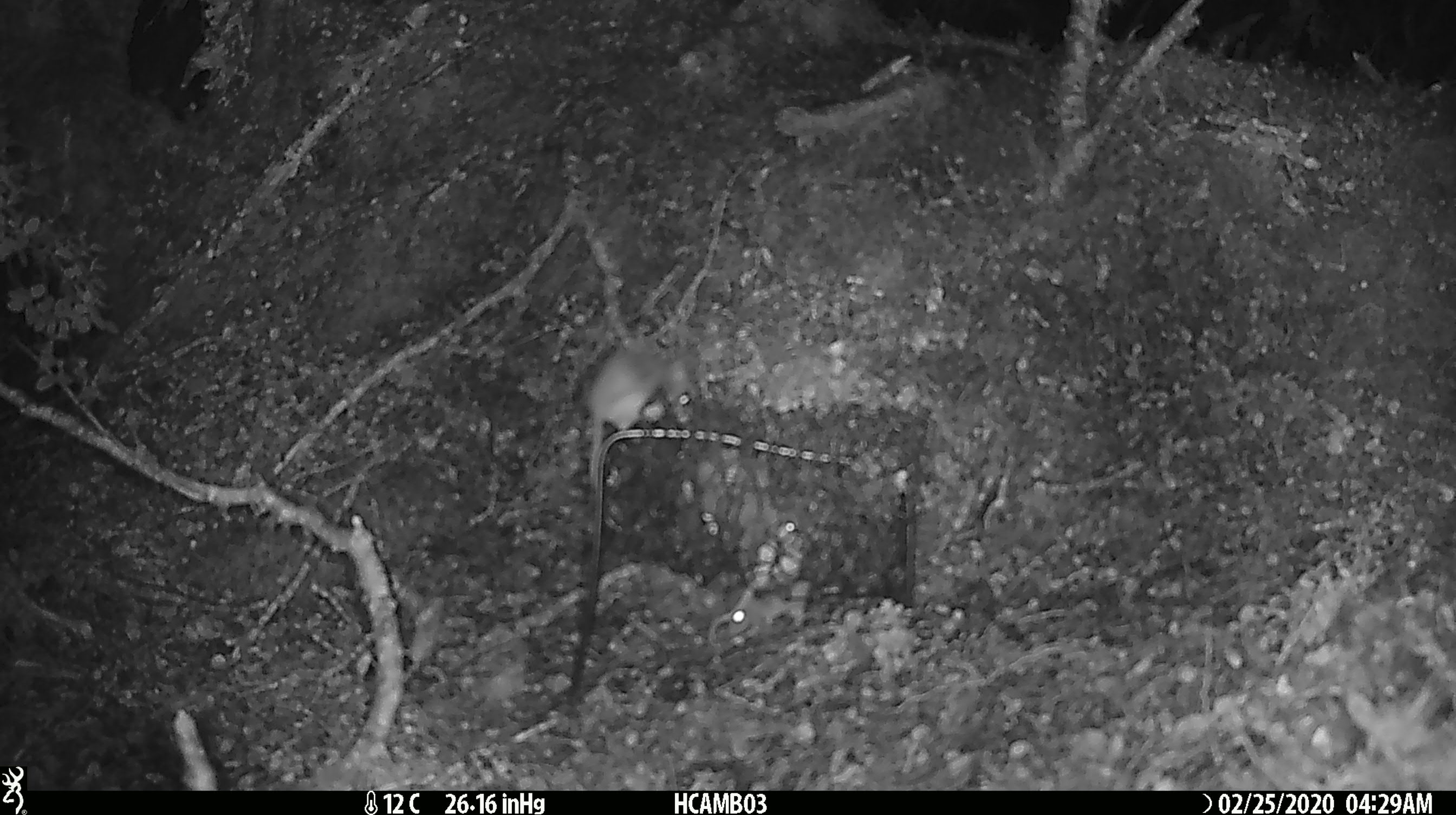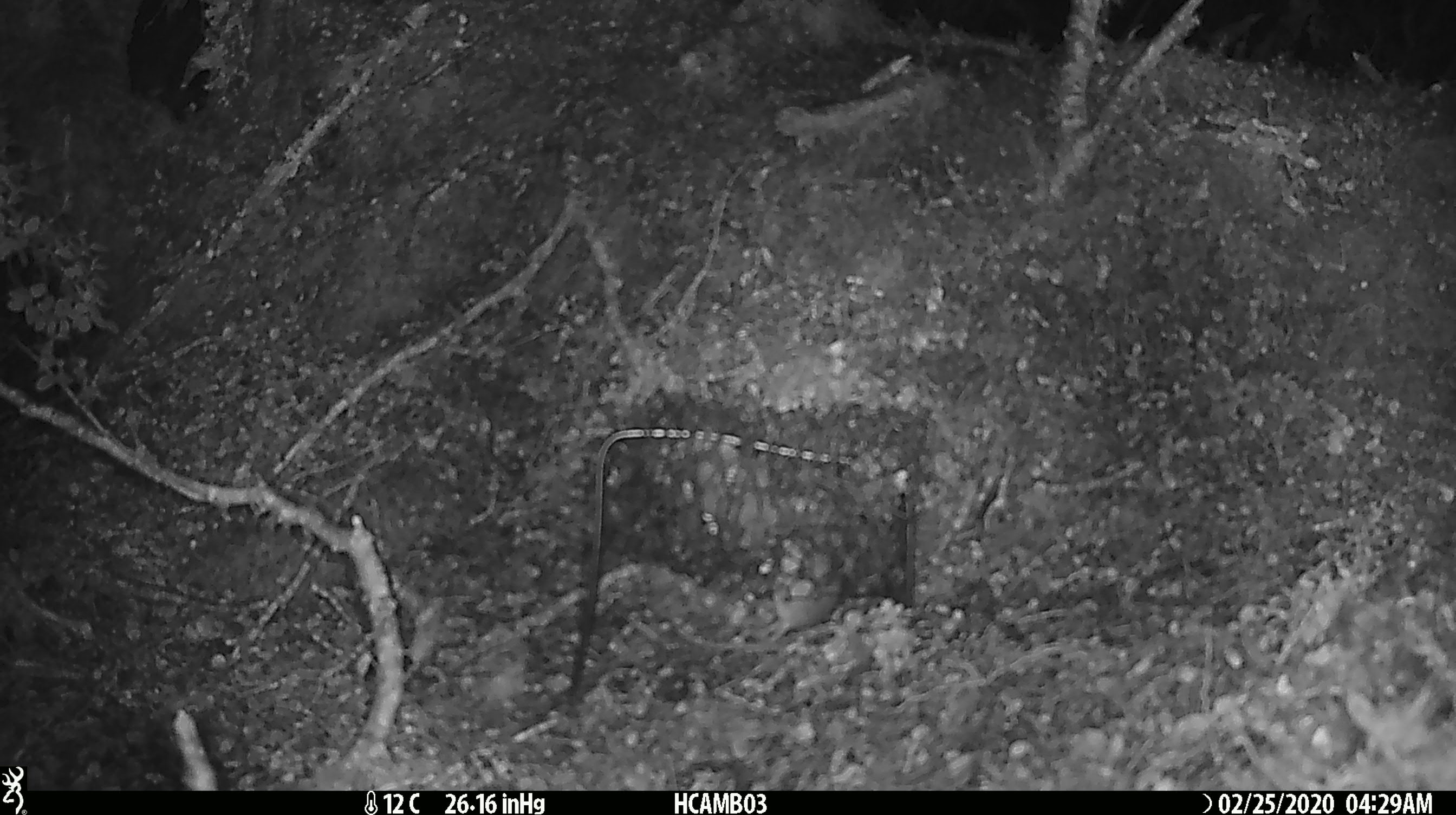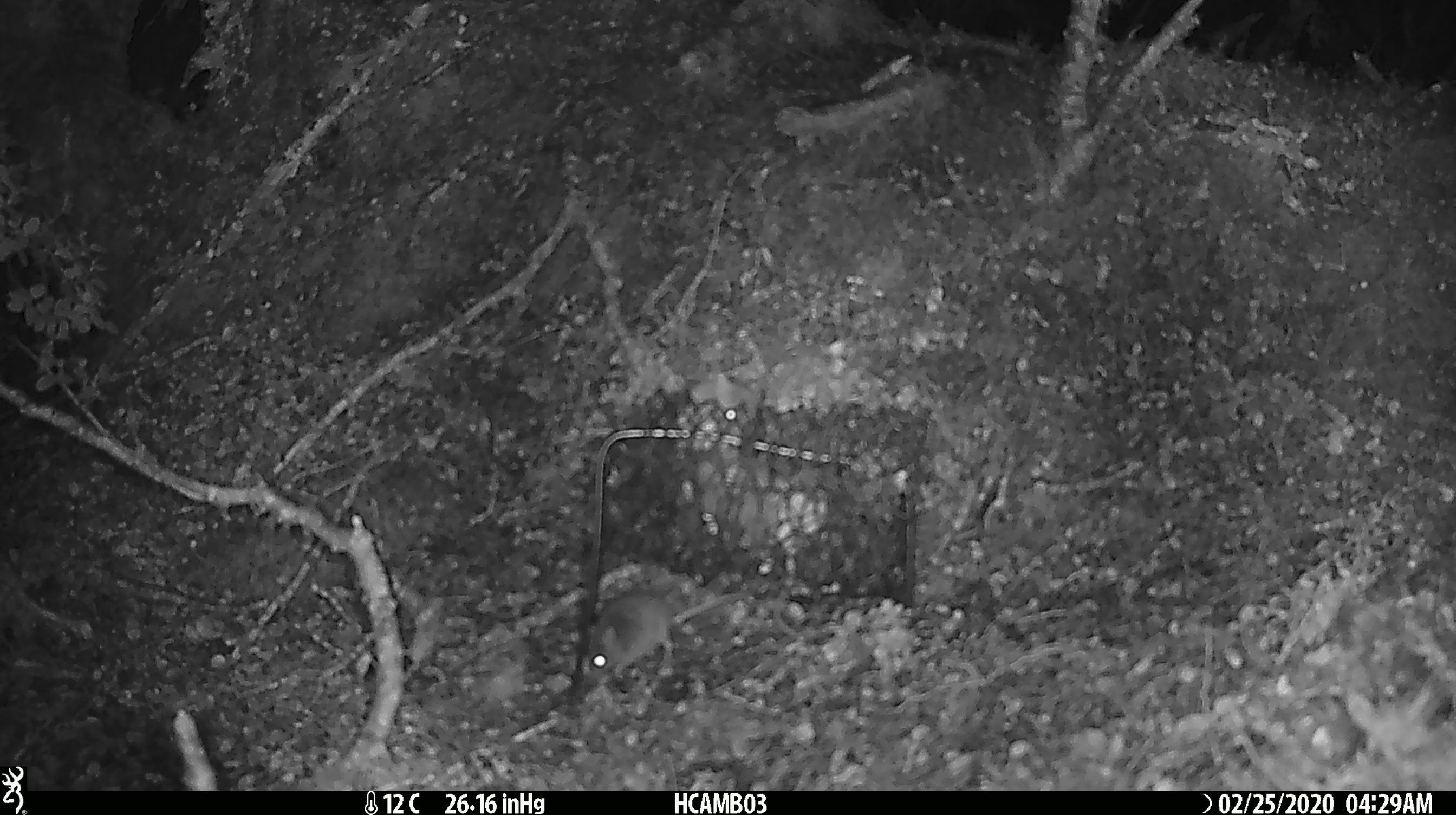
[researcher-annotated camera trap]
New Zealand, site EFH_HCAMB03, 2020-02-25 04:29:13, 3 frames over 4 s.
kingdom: Animalia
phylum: Chordata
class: Mammalia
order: Rodentia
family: Muridae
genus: Mus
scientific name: Mus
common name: mouse